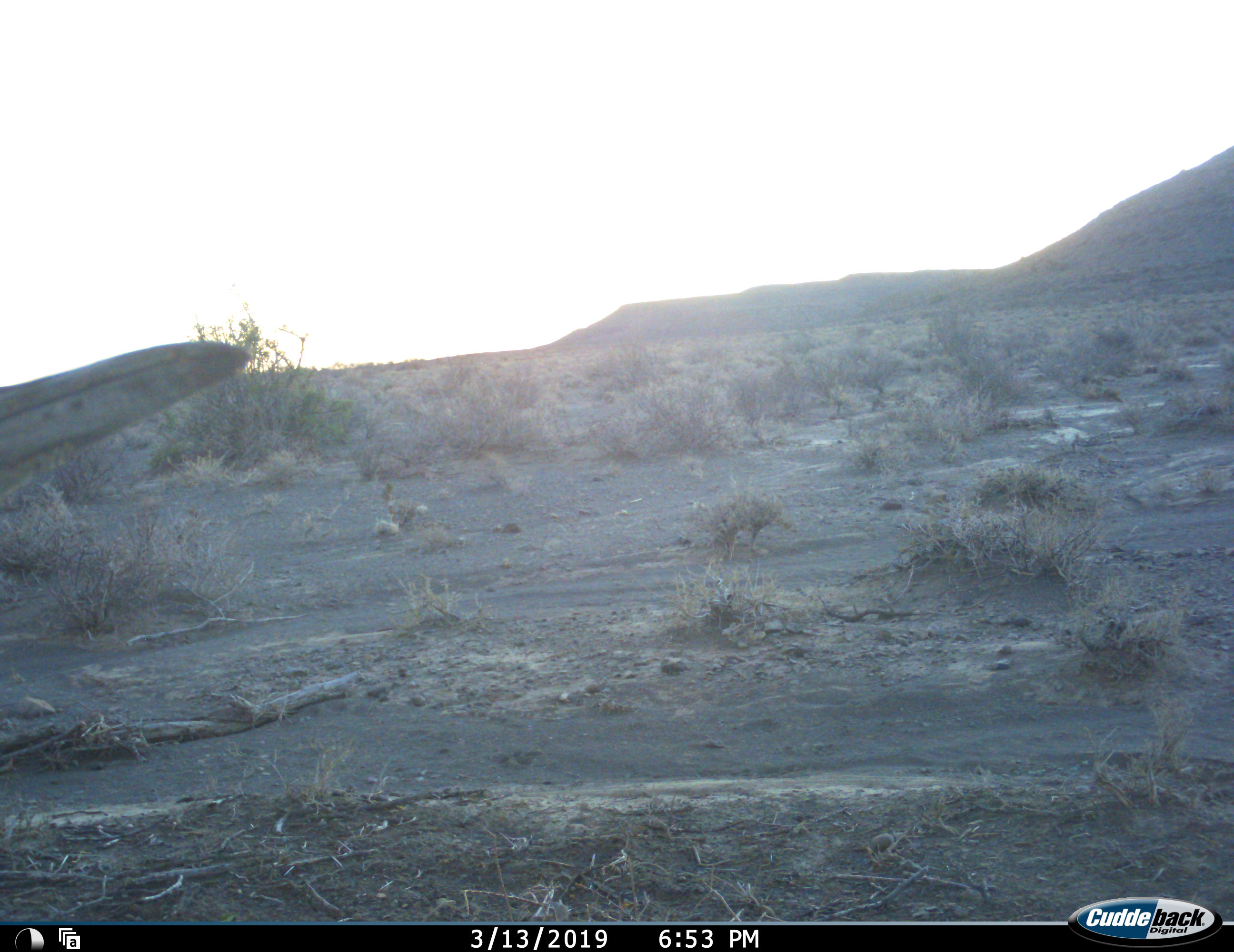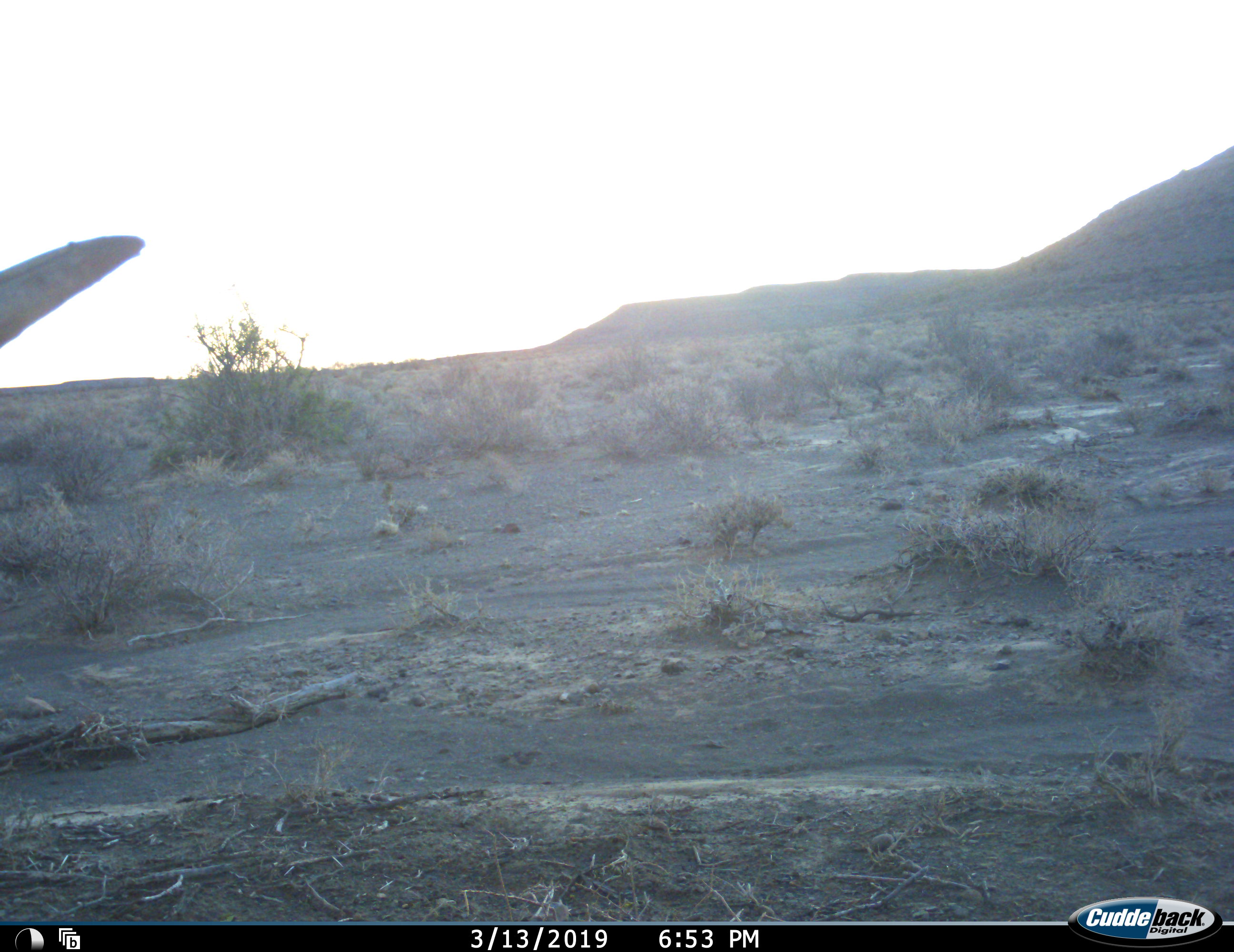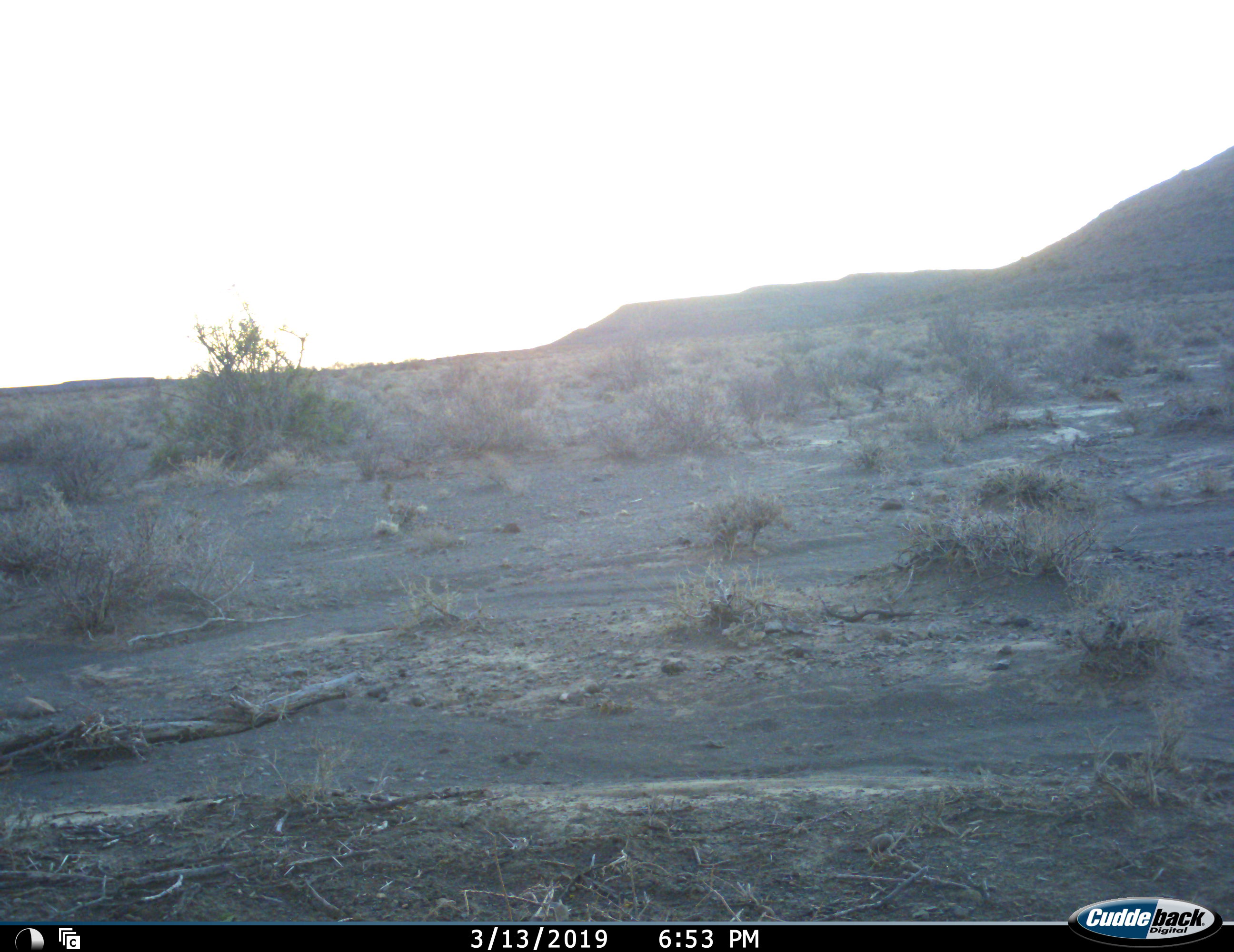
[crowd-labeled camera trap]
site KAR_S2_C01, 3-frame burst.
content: unidentified animal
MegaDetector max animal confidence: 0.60